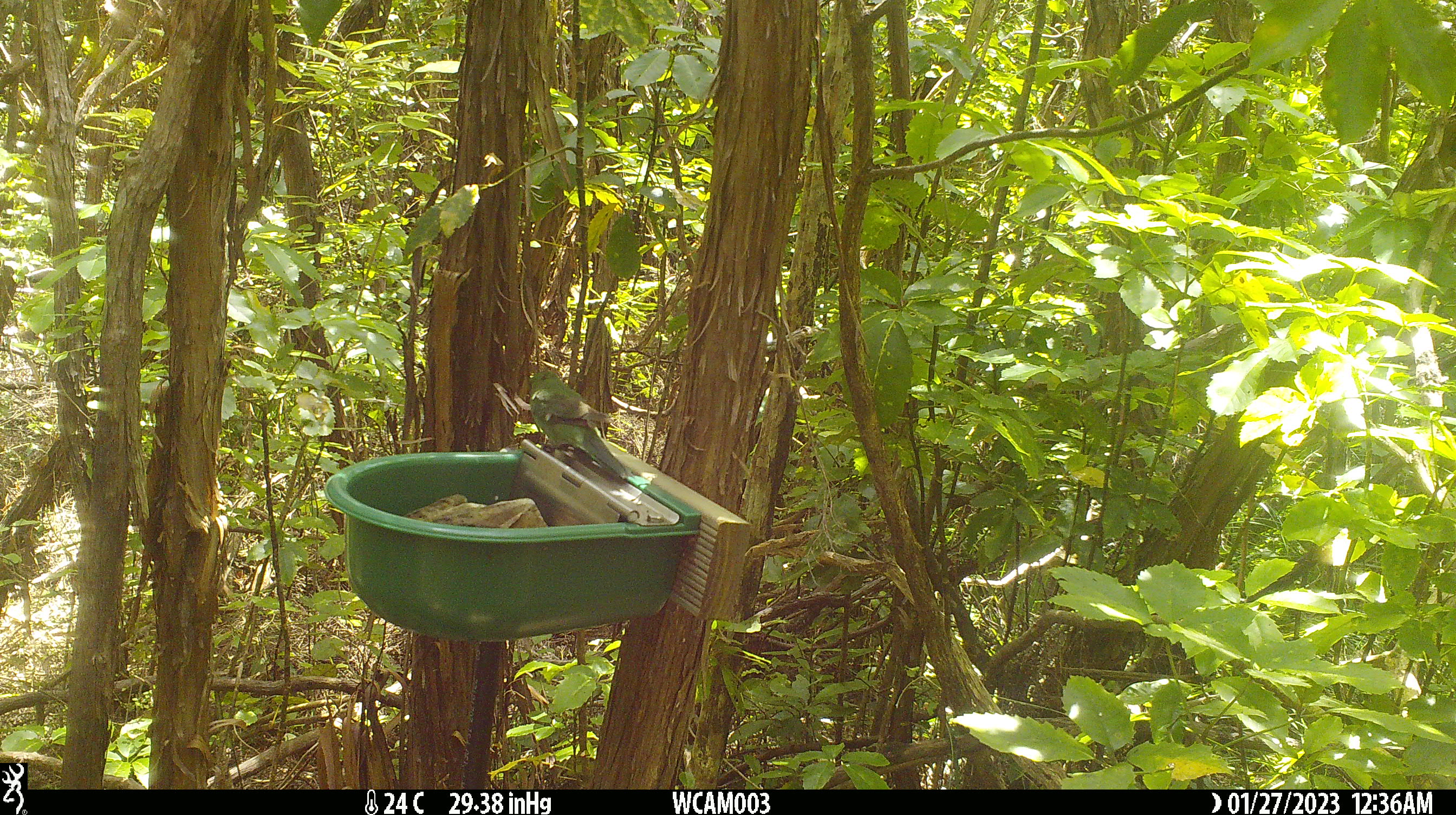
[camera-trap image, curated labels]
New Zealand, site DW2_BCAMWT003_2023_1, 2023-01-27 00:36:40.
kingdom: Animalia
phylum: Chordata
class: Aves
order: Psittaciformes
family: Psittaculidae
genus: Cyanoramphus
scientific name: Cyanoramphus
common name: parakeet